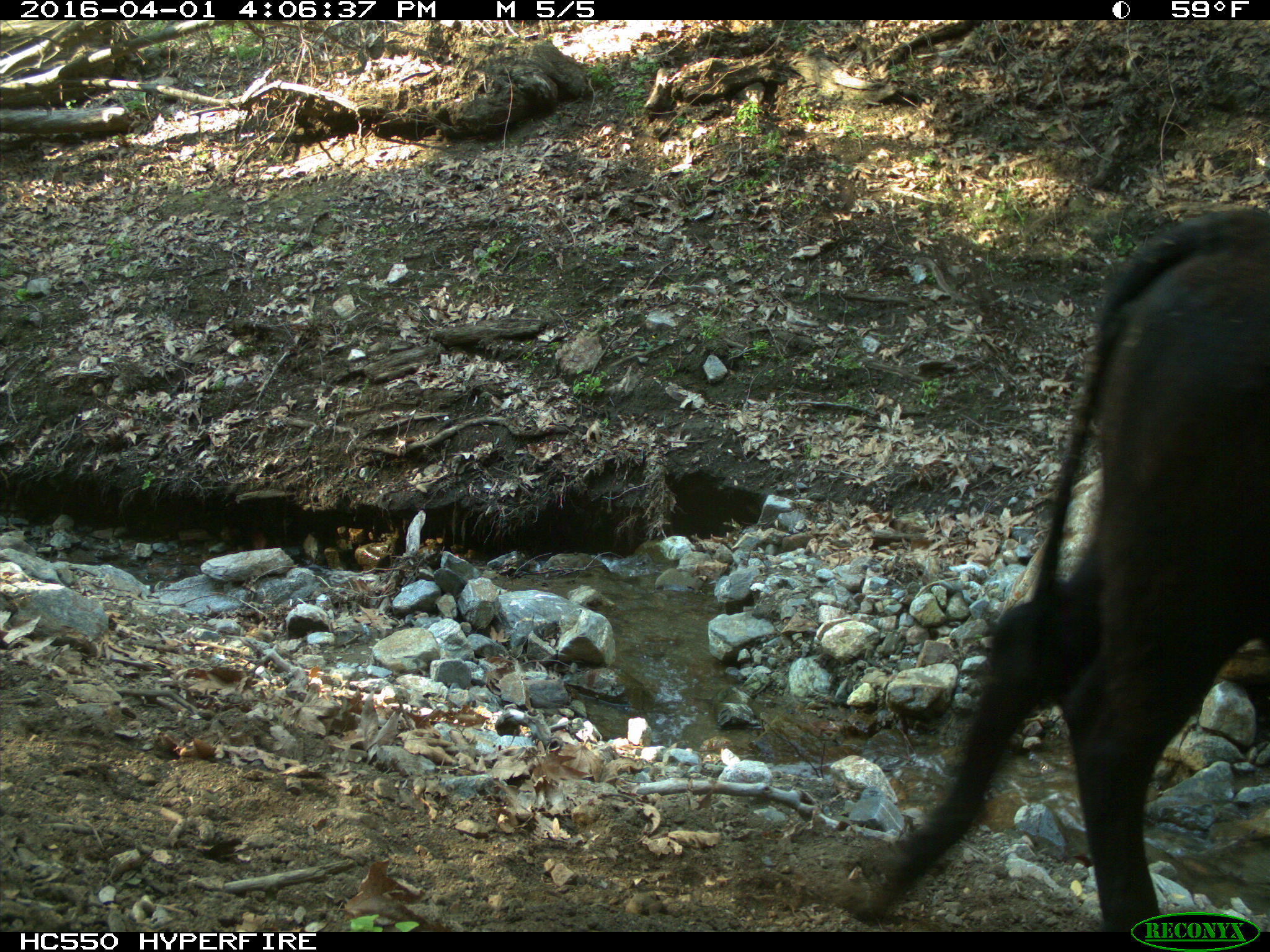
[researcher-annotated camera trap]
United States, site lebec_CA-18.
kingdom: Animalia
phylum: Chordata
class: Mammalia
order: Artiodactyla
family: Bovidae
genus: Bos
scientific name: Bos taurus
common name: domestic cow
Bos taurus (domestic cow).